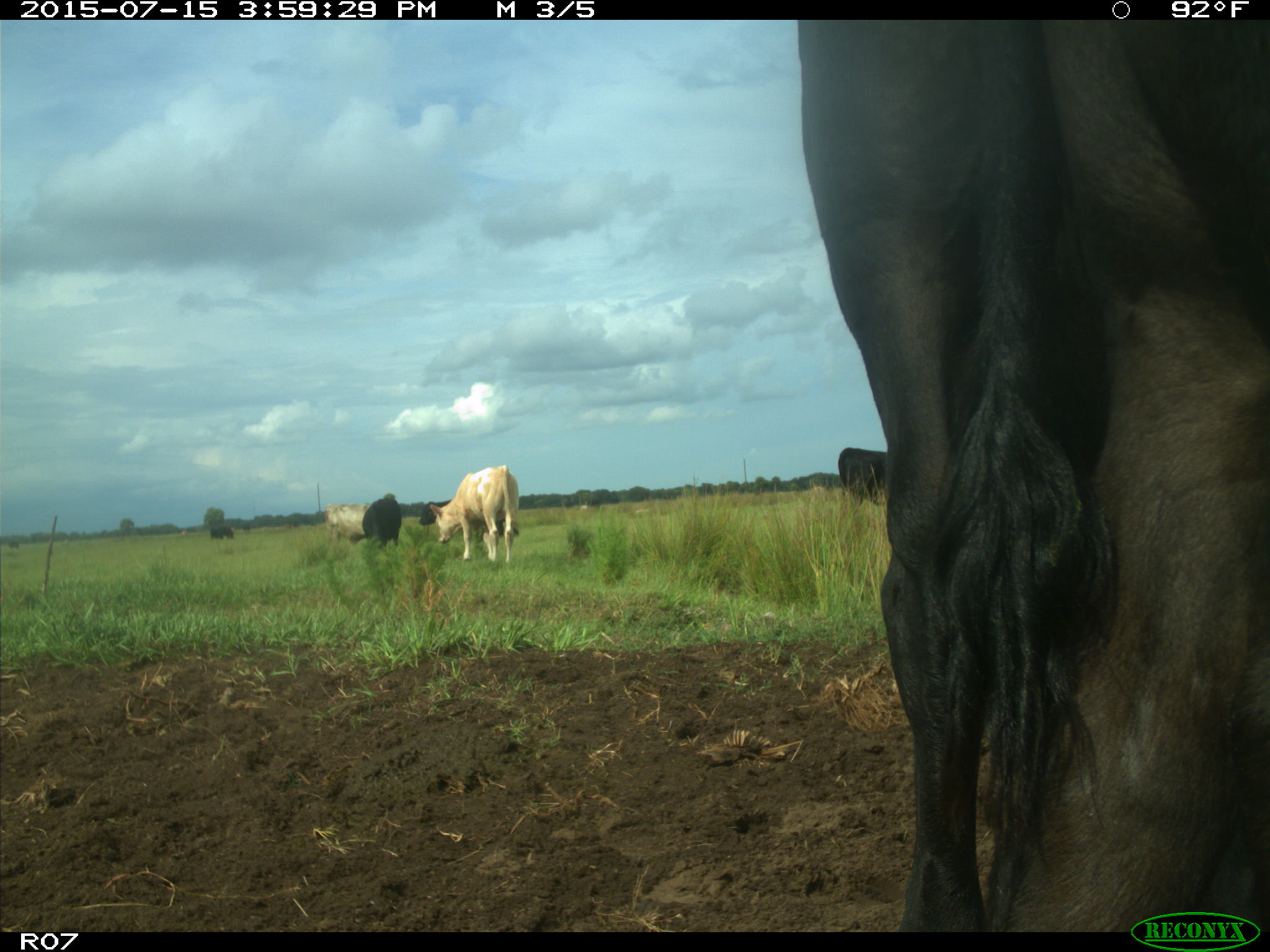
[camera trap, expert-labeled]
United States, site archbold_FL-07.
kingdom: Animalia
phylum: Chordata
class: Mammalia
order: Artiodactyla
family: Bovidae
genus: Bos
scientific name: Bos taurus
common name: domestic cow